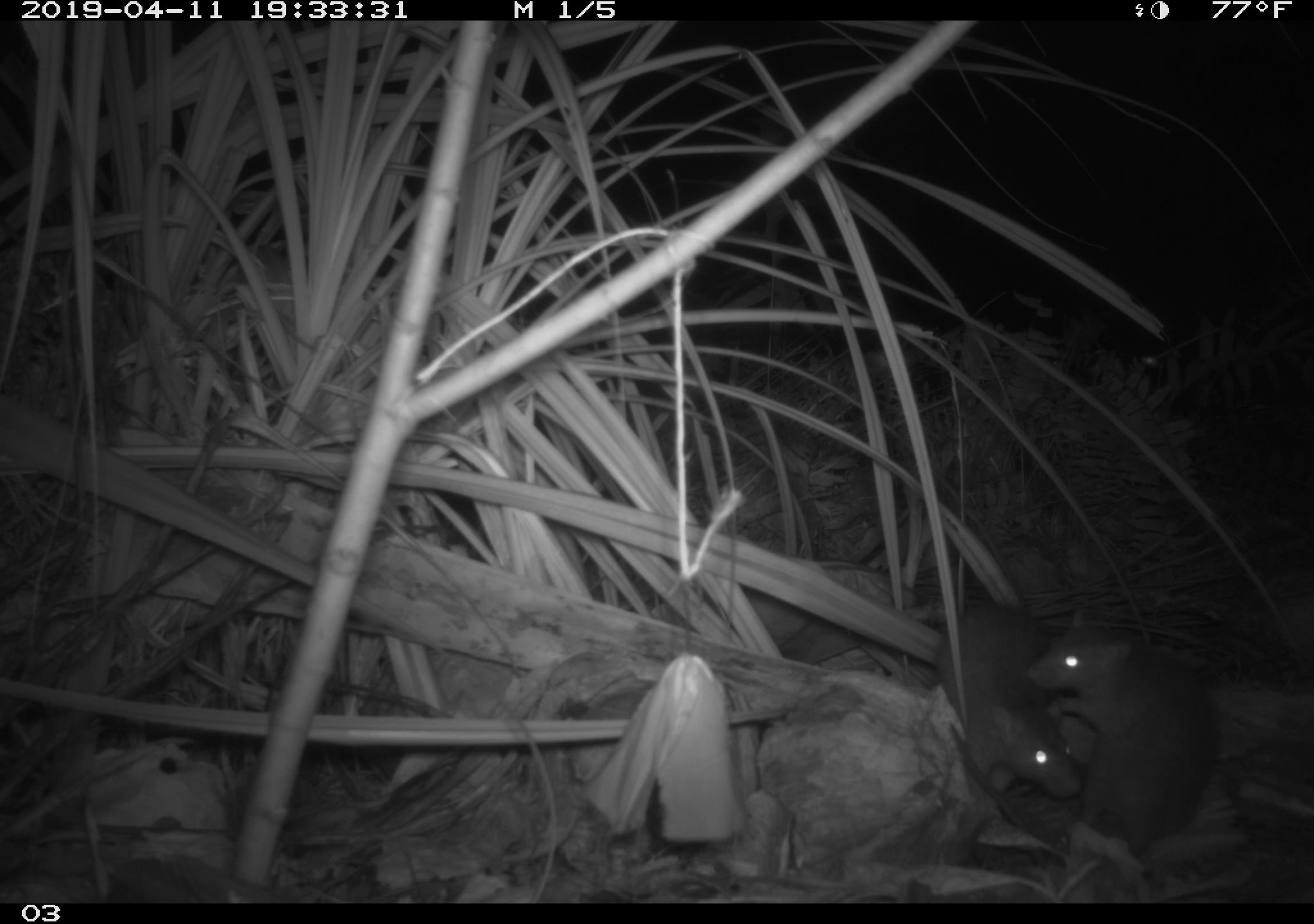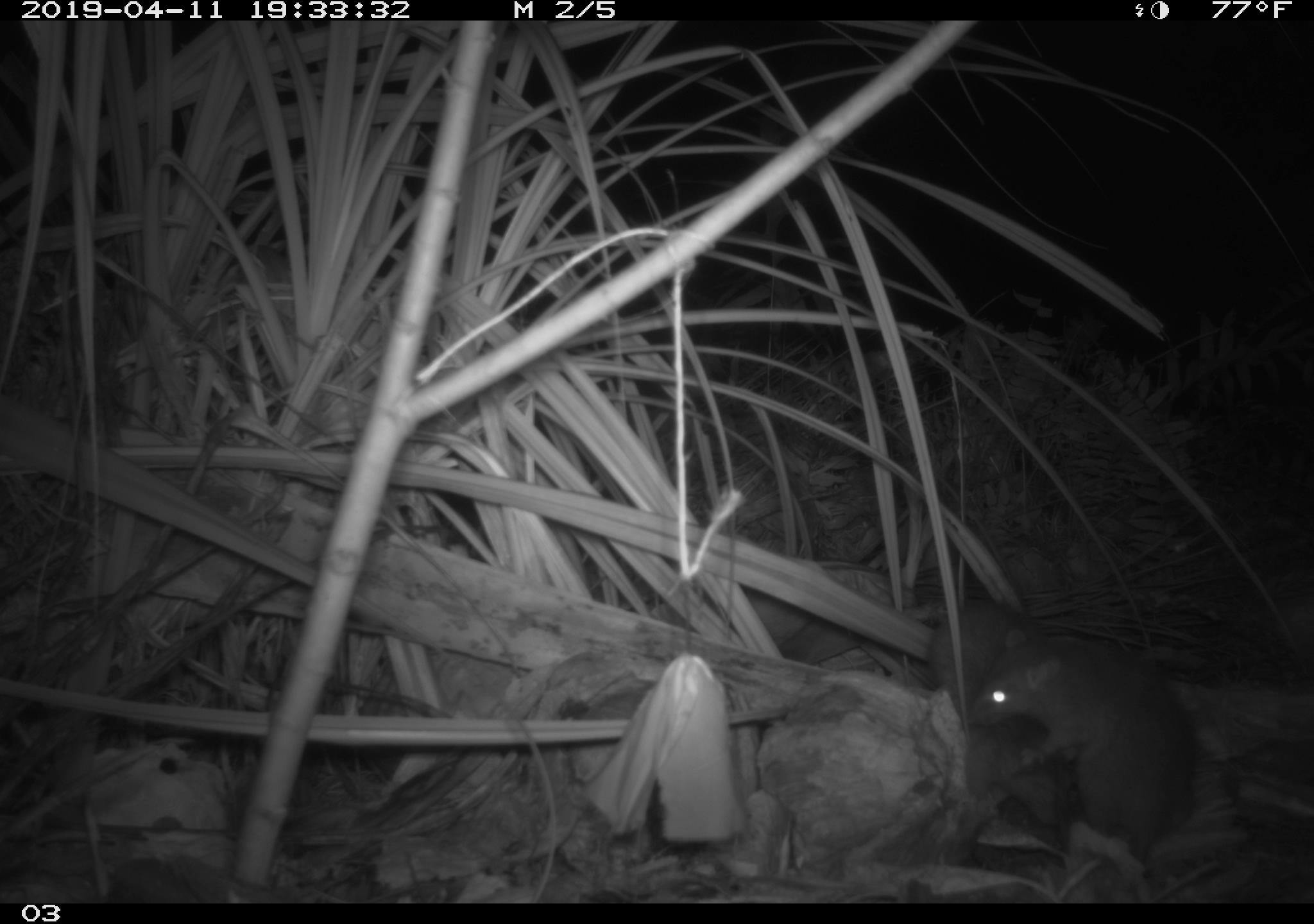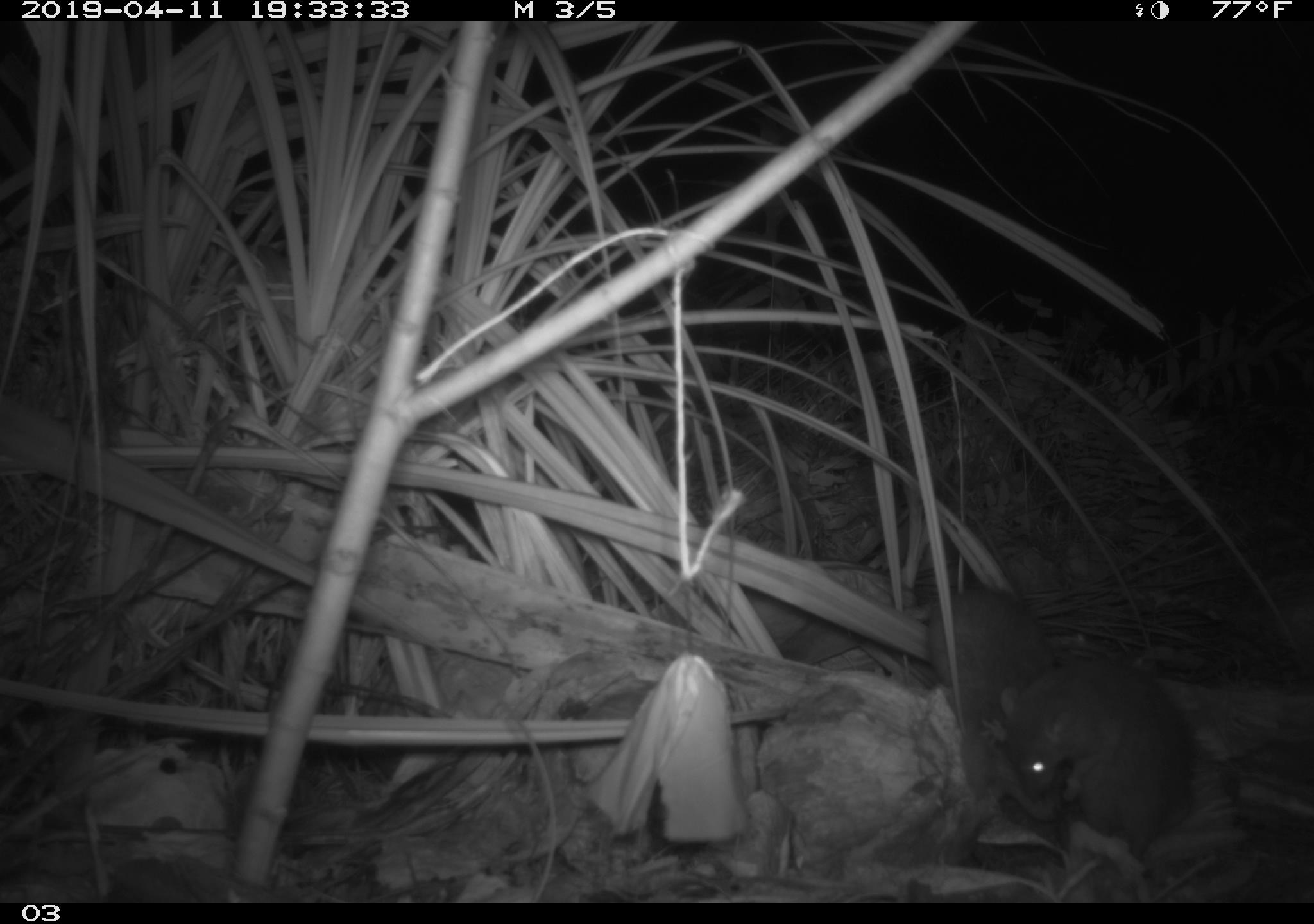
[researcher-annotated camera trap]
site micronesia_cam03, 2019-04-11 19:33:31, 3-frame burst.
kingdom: Animalia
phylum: Chordata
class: Mammalia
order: Rodentia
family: Muridae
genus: Rattus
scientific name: Rattus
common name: rat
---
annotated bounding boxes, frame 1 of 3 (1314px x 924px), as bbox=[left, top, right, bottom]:
rat: bbox=[1033, 624, 1225, 862]; bbox=[928, 593, 1077, 813]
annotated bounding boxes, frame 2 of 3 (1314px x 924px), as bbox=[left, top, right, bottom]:
rat: bbox=[951, 613, 1197, 877]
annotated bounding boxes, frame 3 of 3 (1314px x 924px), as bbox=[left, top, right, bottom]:
rat: bbox=[987, 652, 1196, 879]; bbox=[905, 590, 1077, 860]